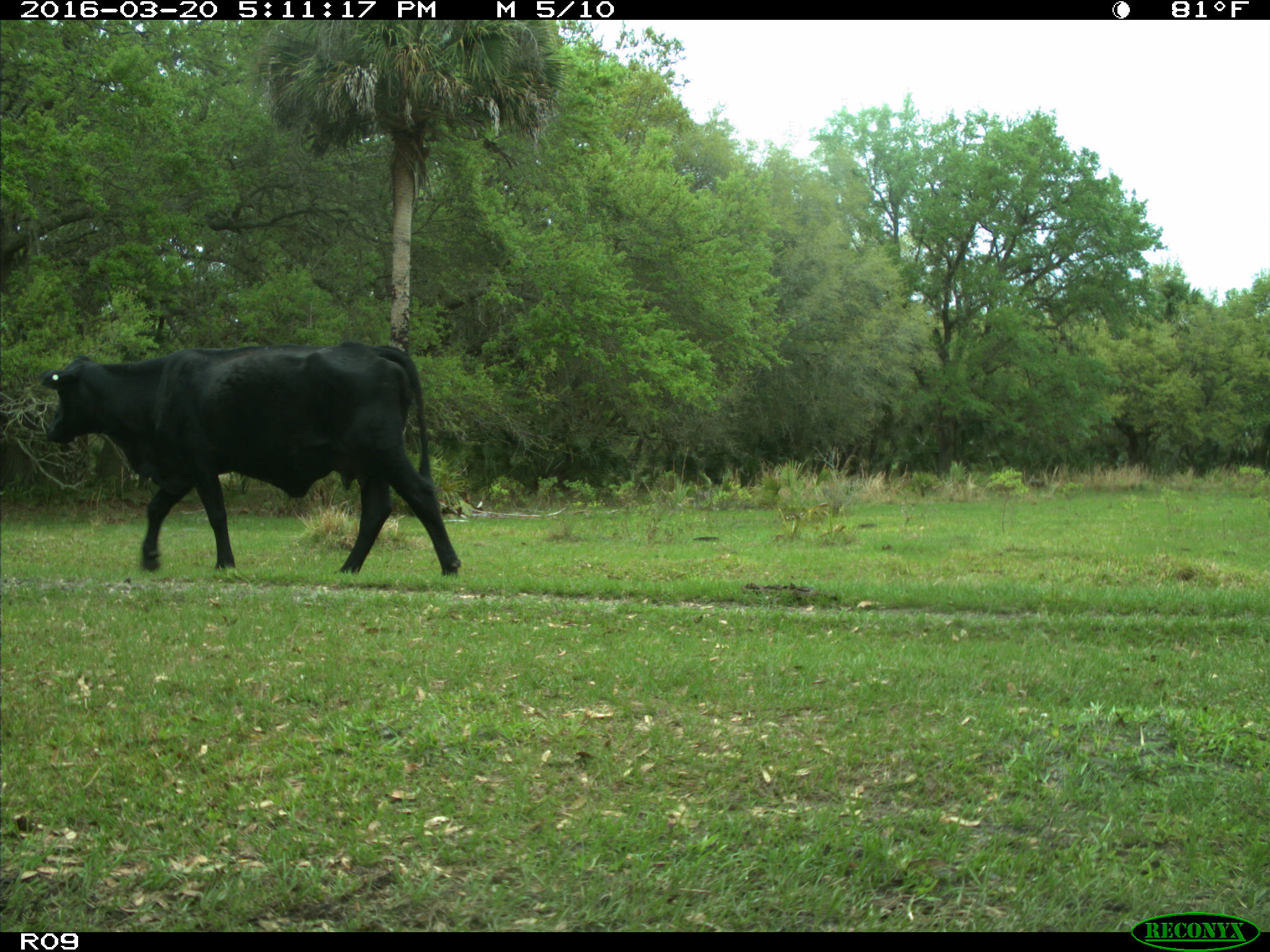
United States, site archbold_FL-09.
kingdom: Animalia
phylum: Chordata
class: Mammalia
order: Artiodactyla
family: Bovidae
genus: Bos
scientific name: Bos taurus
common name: domestic cow